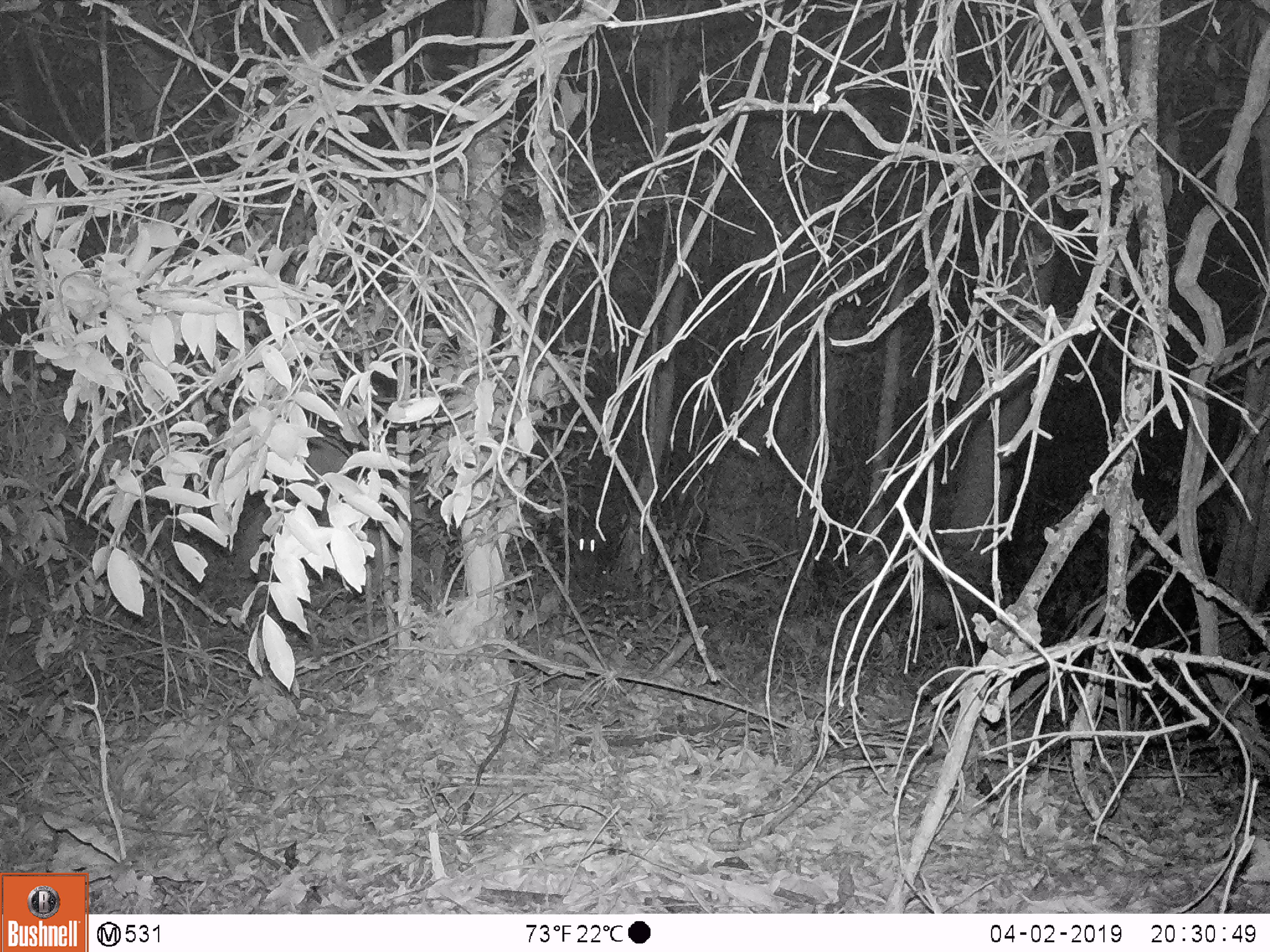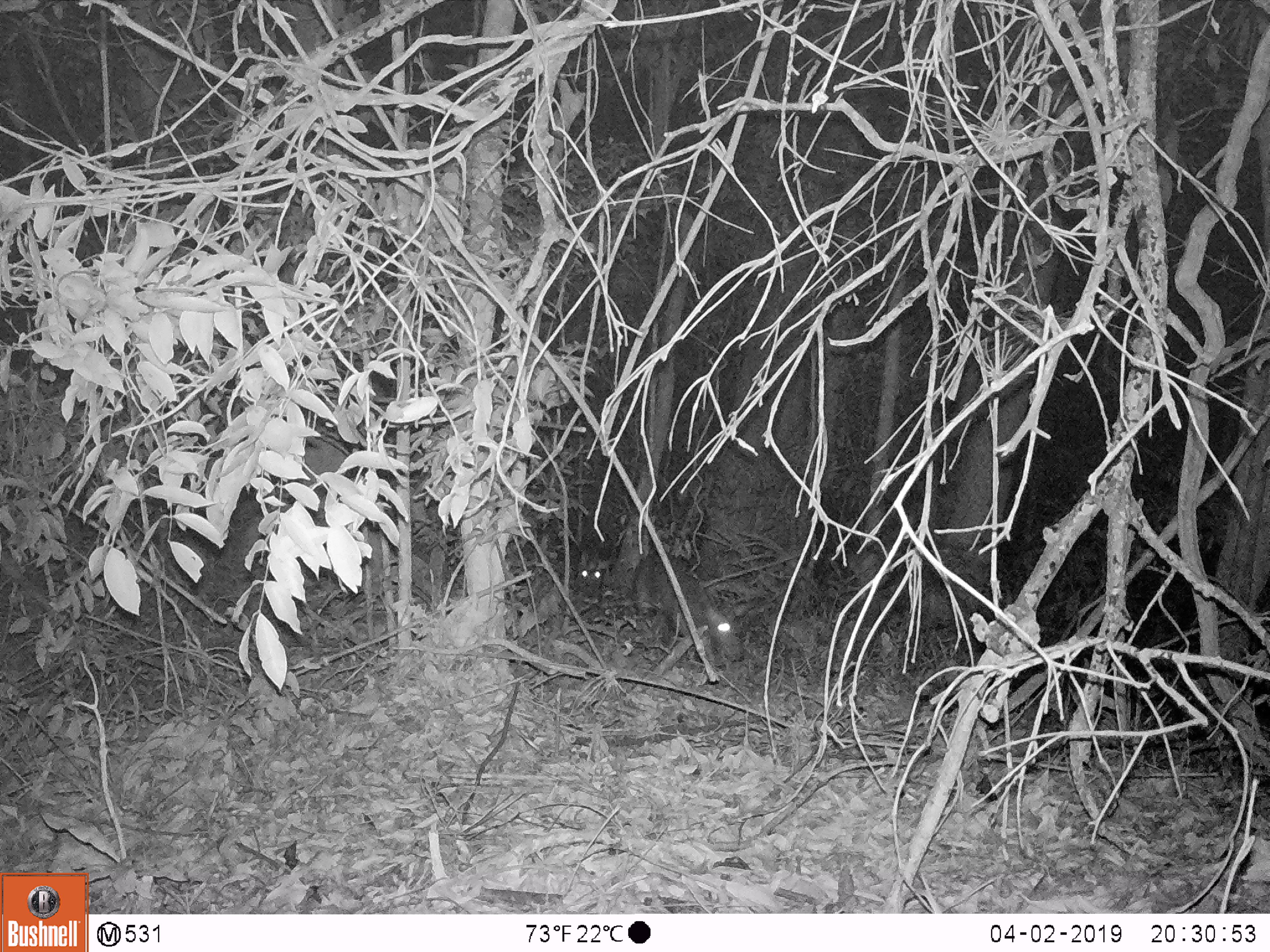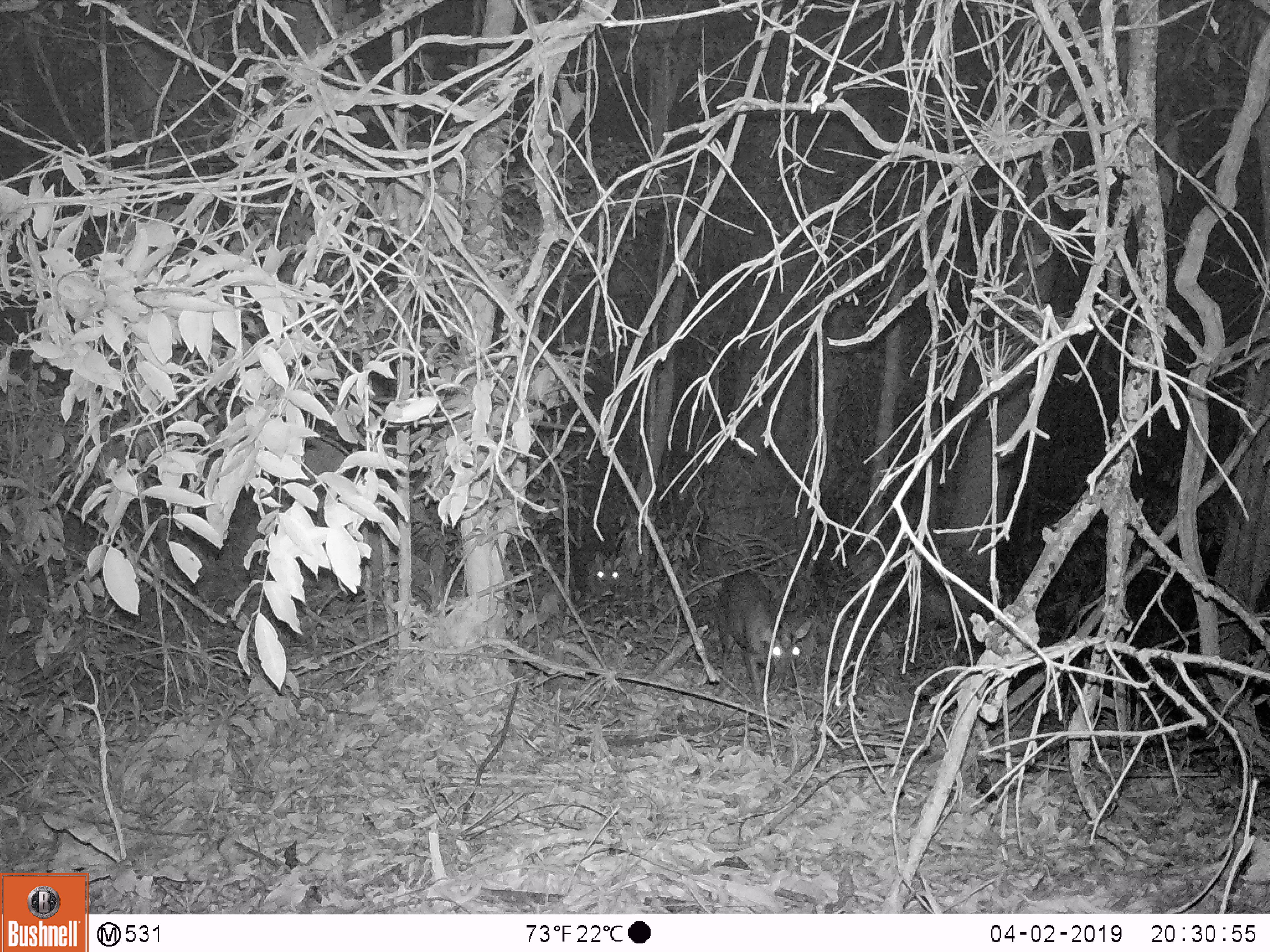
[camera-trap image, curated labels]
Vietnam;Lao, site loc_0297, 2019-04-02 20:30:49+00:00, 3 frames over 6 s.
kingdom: Animalia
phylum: Chordata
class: Mammalia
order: Artiodactyla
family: Cervidae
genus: Muntiacus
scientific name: Muntiacus rooseveltorum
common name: roosevelt's muntjac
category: roosevelts muntjac group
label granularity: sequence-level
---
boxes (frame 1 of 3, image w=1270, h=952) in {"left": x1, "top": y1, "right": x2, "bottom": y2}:
roosevelts muntjac group: {"left": 574, "top": 533, "right": 599, "bottom": 579}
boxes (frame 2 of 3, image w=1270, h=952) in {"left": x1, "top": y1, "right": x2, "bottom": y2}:
roosevelts muntjac group: {"left": 634, "top": 555, "right": 743, "bottom": 662}; {"left": 576, "top": 550, "right": 612, "bottom": 596}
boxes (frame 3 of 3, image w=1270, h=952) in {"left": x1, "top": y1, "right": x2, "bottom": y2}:
roosevelts muntjac group: {"left": 715, "top": 572, "right": 813, "bottom": 704}; {"left": 570, "top": 551, "right": 623, "bottom": 602}